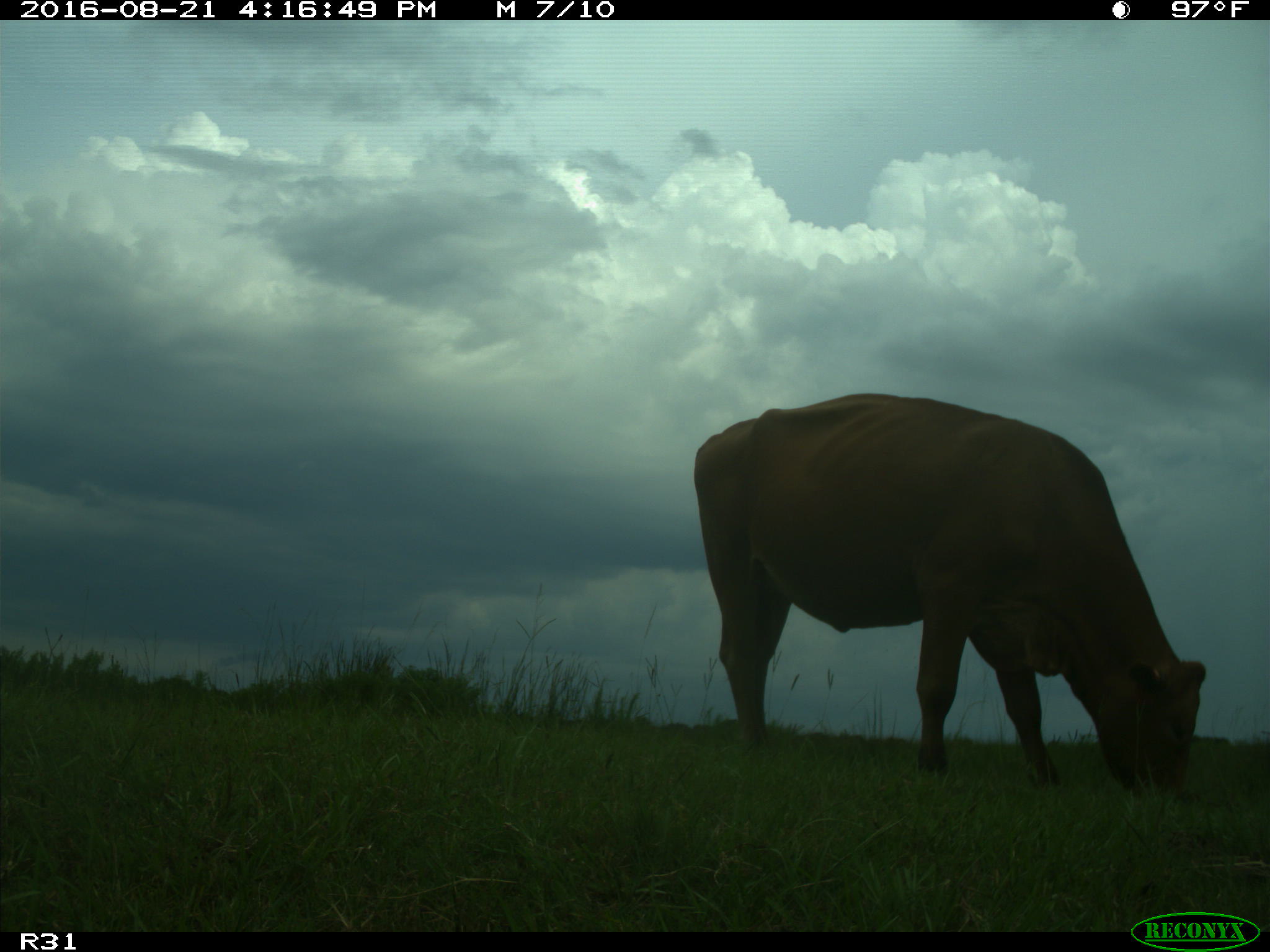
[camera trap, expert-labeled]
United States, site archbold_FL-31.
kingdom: Animalia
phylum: Chordata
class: Mammalia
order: Artiodactyla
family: Bovidae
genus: Bos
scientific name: Bos taurus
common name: domestic cow